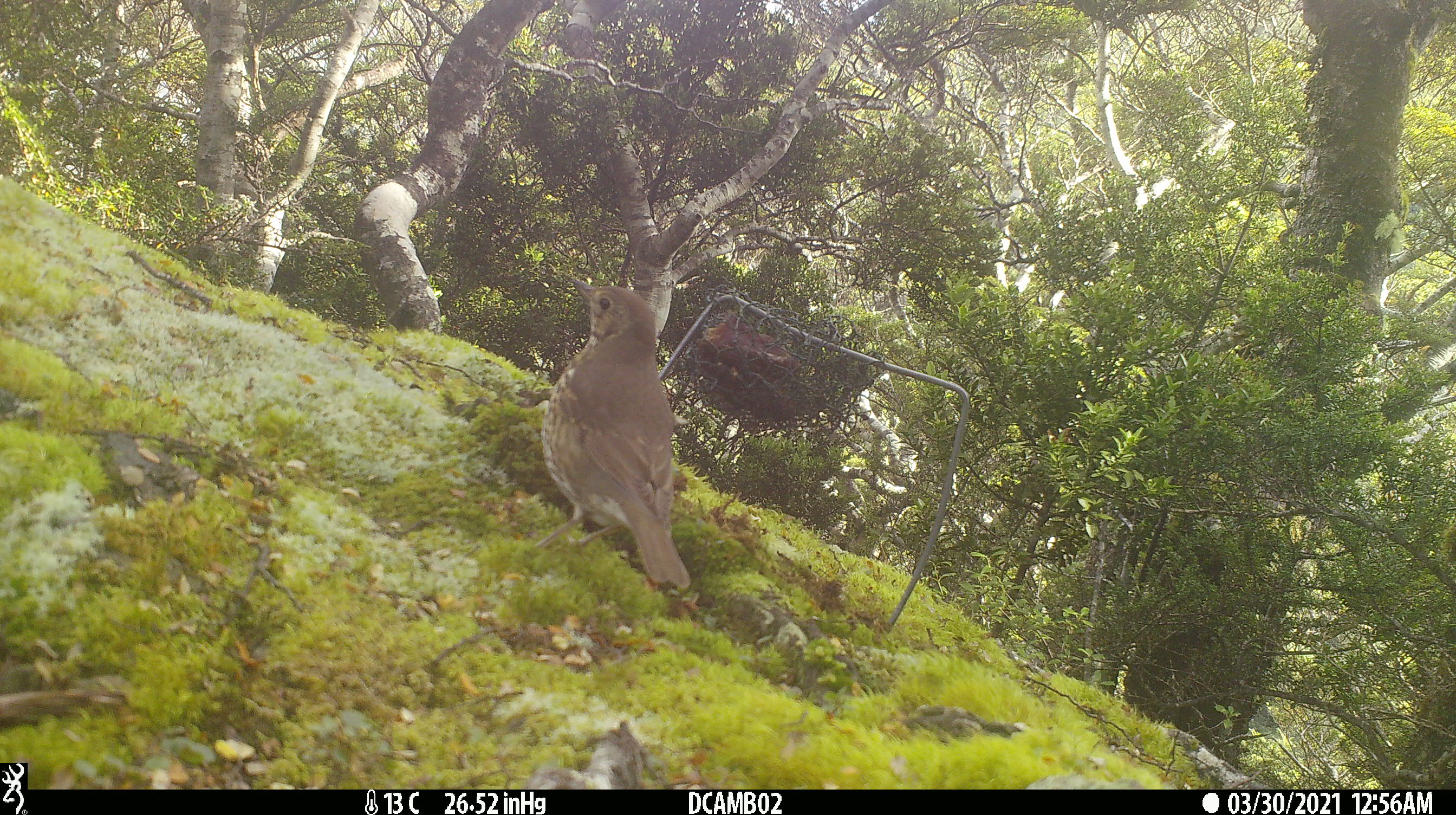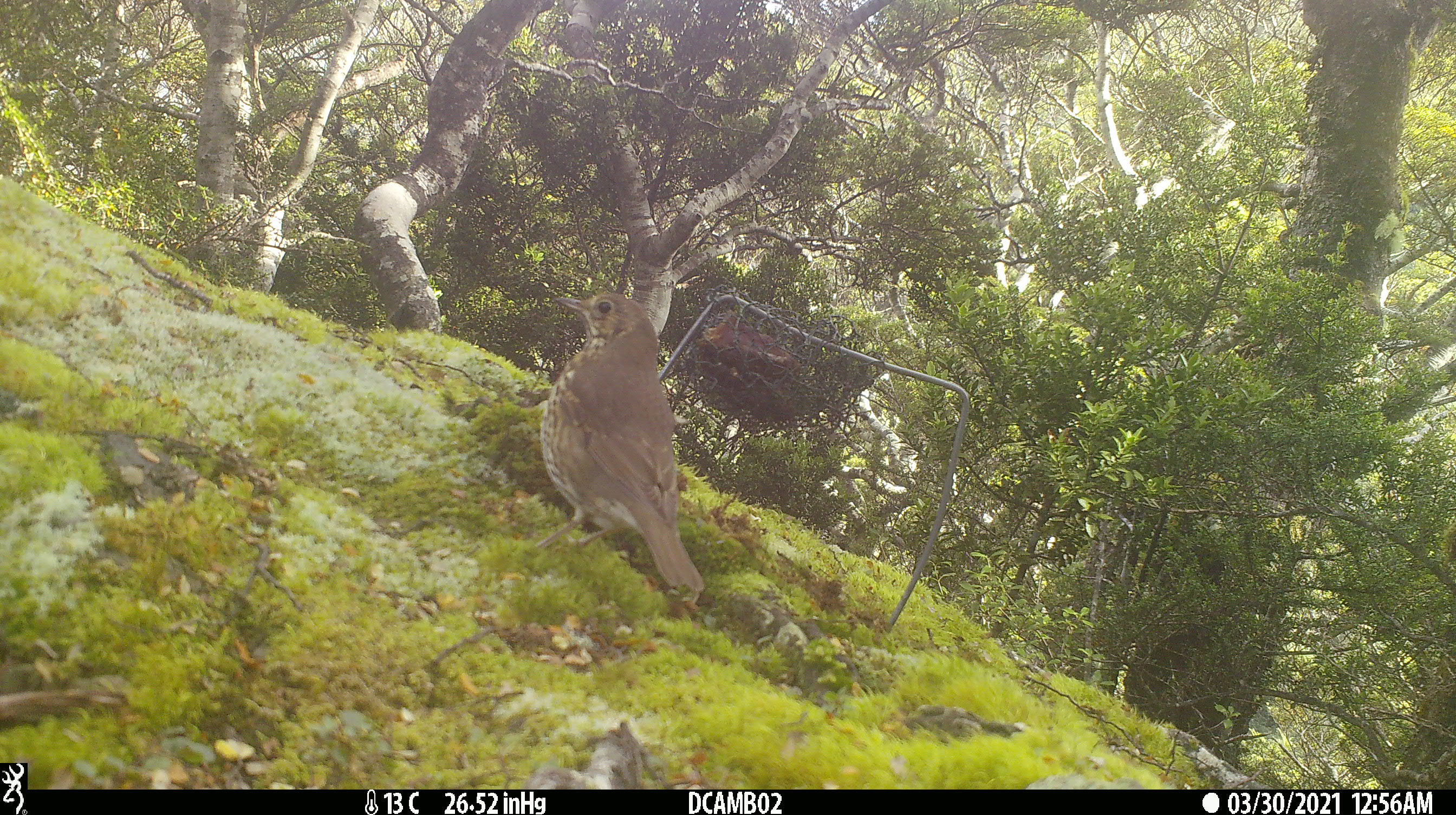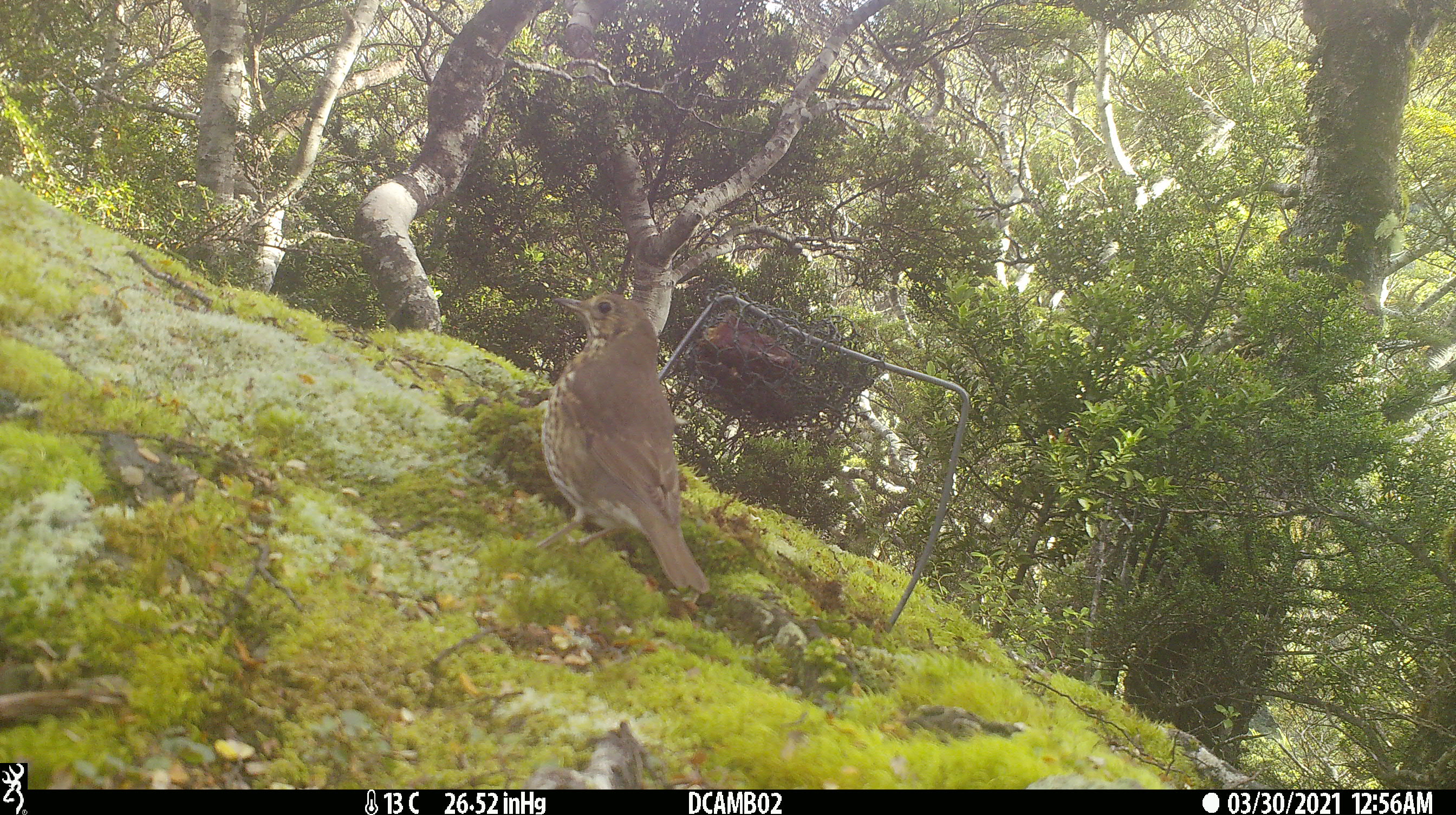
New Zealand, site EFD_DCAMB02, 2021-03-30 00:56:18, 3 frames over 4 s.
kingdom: Animalia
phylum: Chordata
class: Aves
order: Passeriformes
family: Turdidae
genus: Turdus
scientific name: Turdus philomelos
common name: song thrush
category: thrush